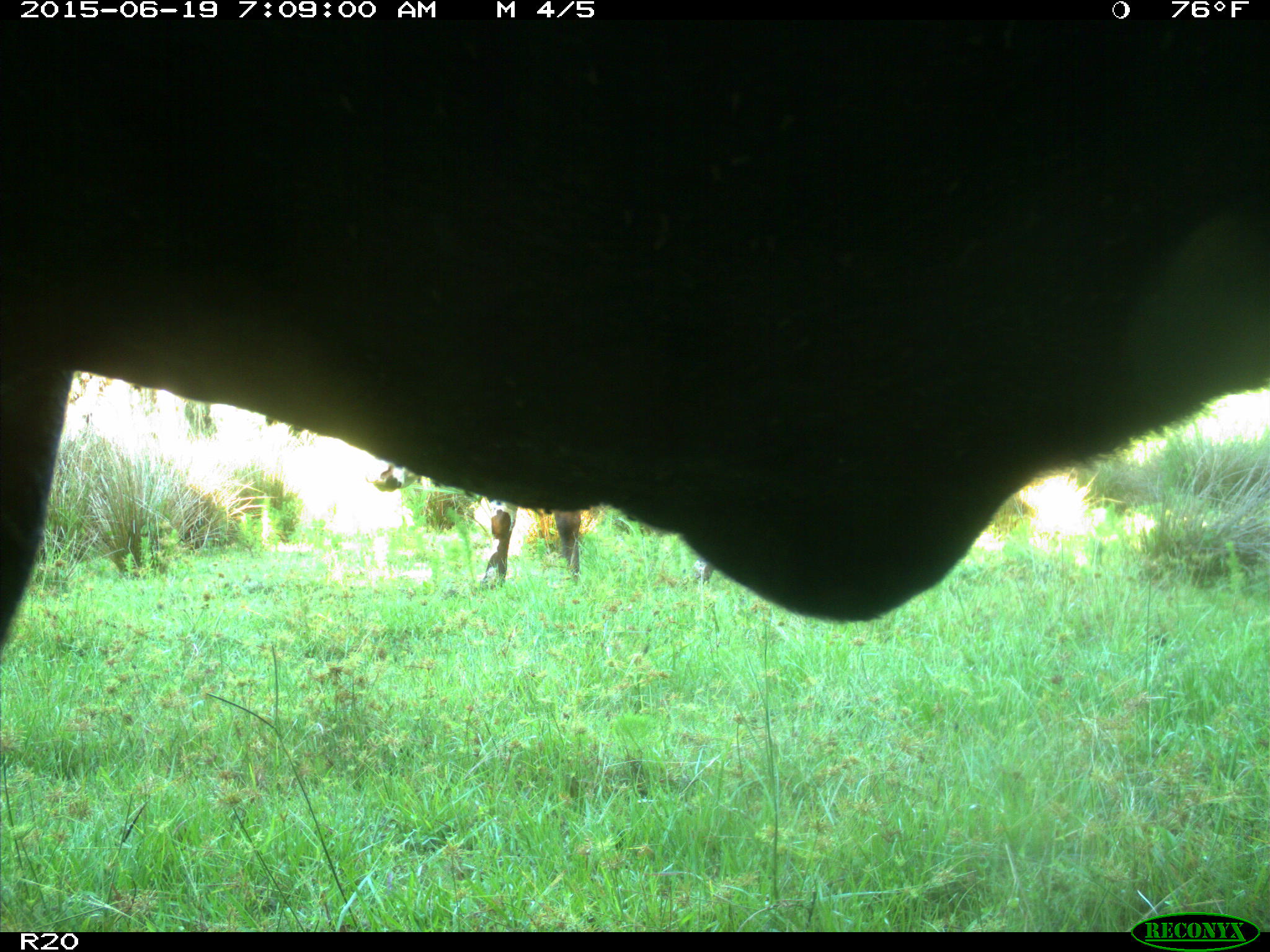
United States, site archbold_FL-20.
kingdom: Animalia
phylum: Chordata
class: Mammalia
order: Artiodactyla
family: Bovidae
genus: Bos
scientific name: Bos taurus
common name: domestic cow